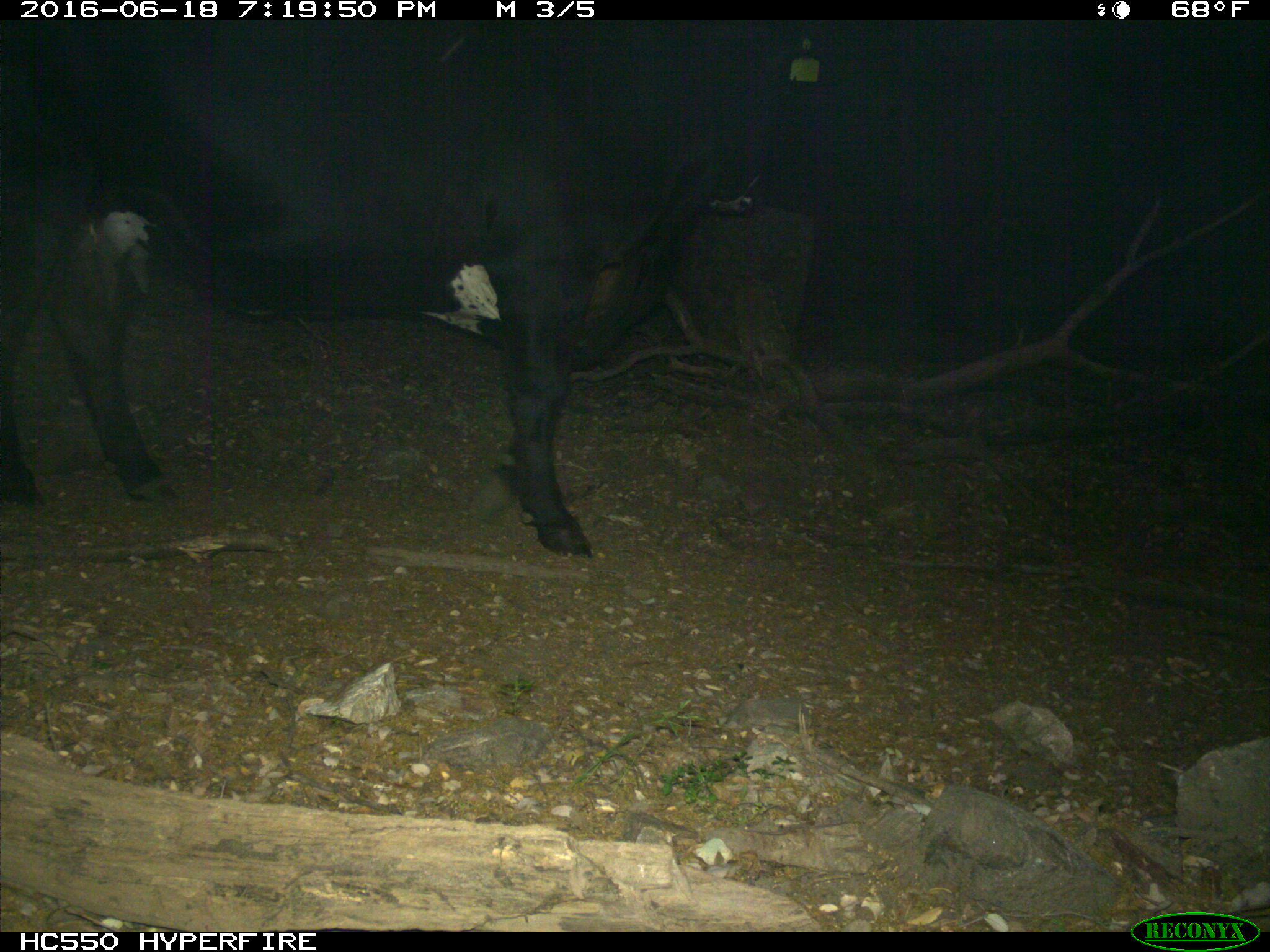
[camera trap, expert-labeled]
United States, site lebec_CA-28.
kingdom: Animalia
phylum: Chordata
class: Mammalia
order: Artiodactyla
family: Bovidae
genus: Bos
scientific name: Bos taurus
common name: domestic cow